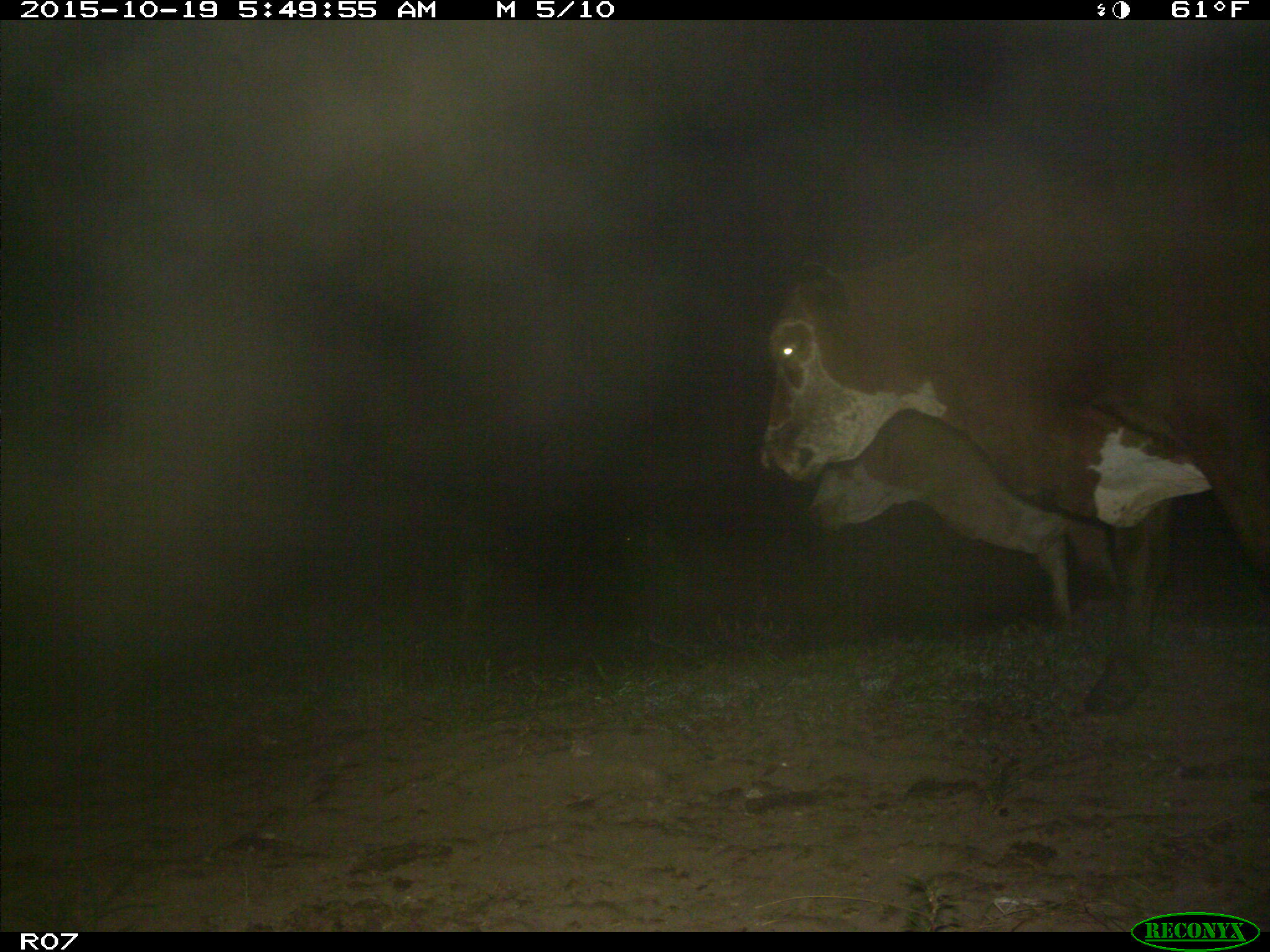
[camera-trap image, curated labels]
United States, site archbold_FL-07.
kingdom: Animalia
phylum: Chordata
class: Mammalia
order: Artiodactyla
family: Bovidae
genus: Bos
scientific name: Bos taurus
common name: domestic cow